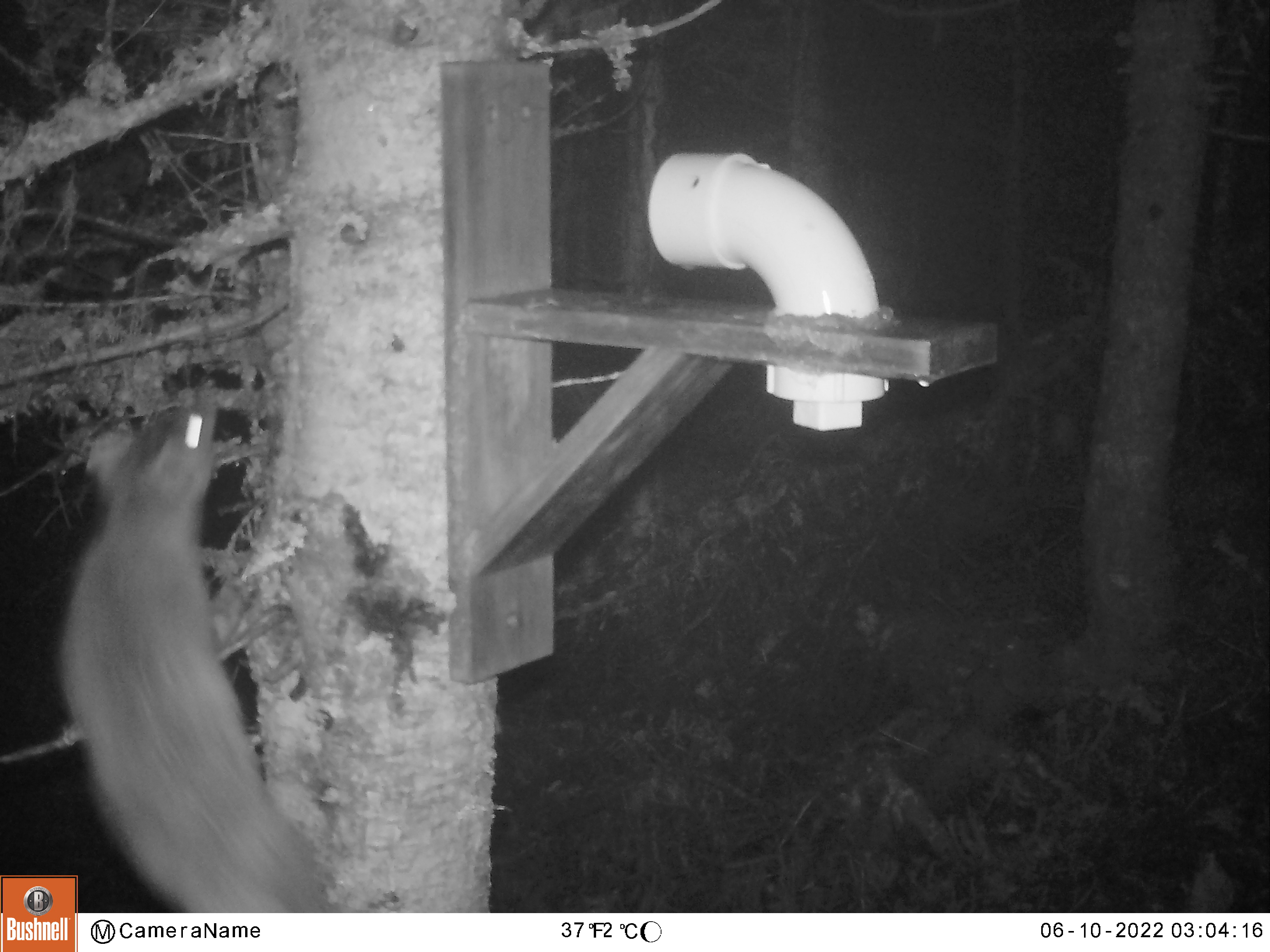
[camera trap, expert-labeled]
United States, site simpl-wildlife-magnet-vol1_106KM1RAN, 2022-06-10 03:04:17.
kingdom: Animalia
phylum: Chordata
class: Mammalia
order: Carnivora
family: Mustelidae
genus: Martes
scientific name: Martes americana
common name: american marten